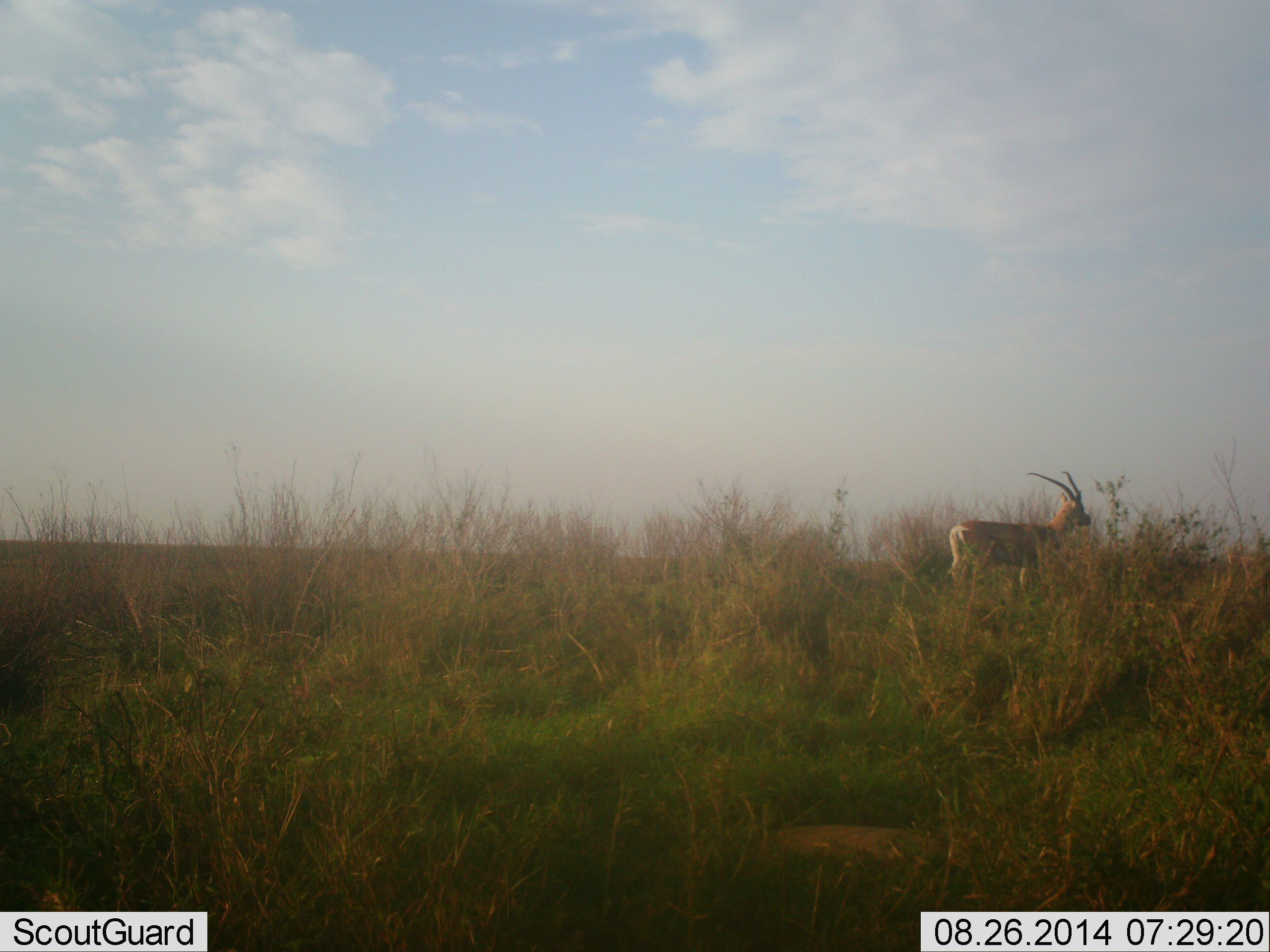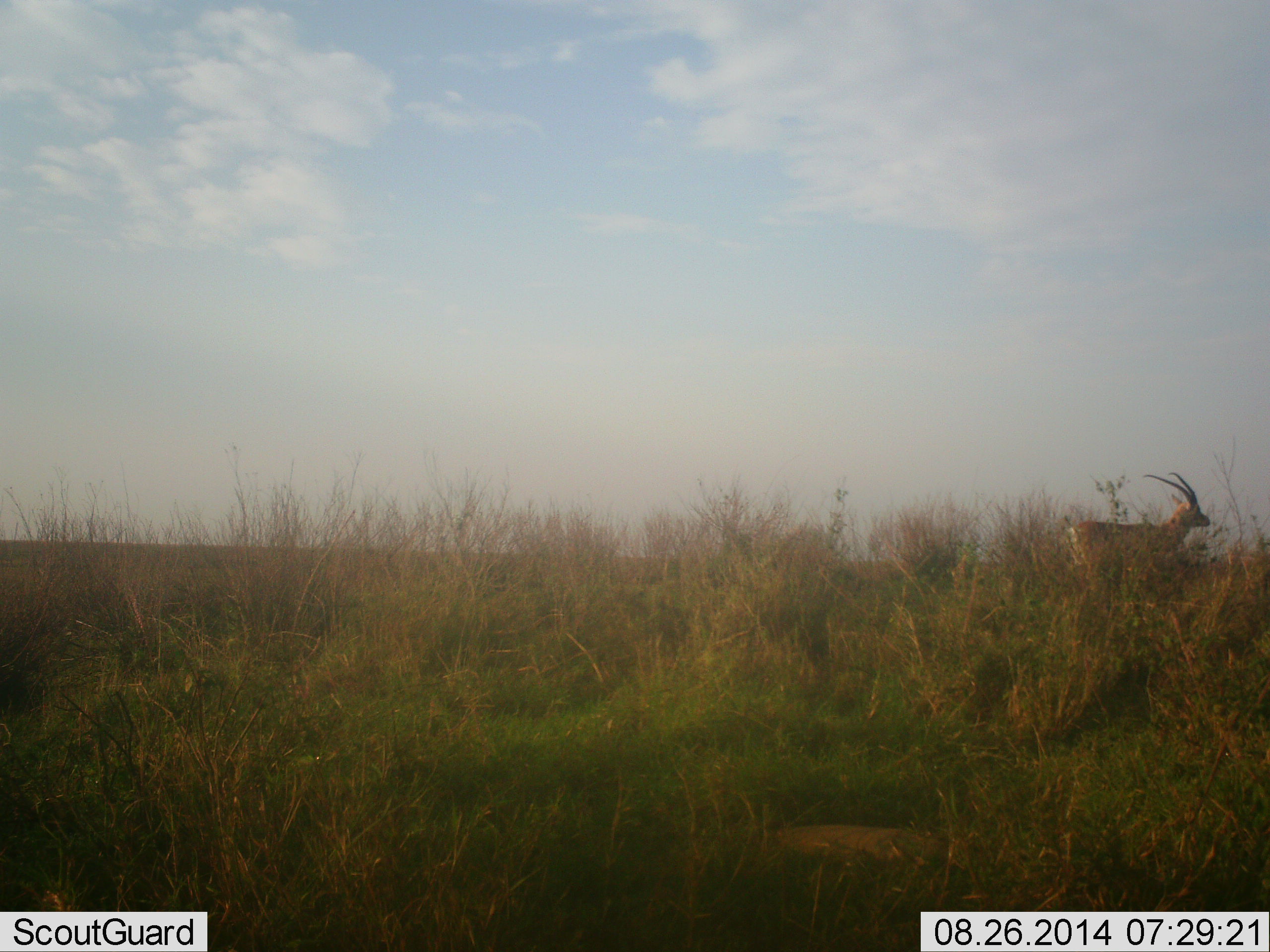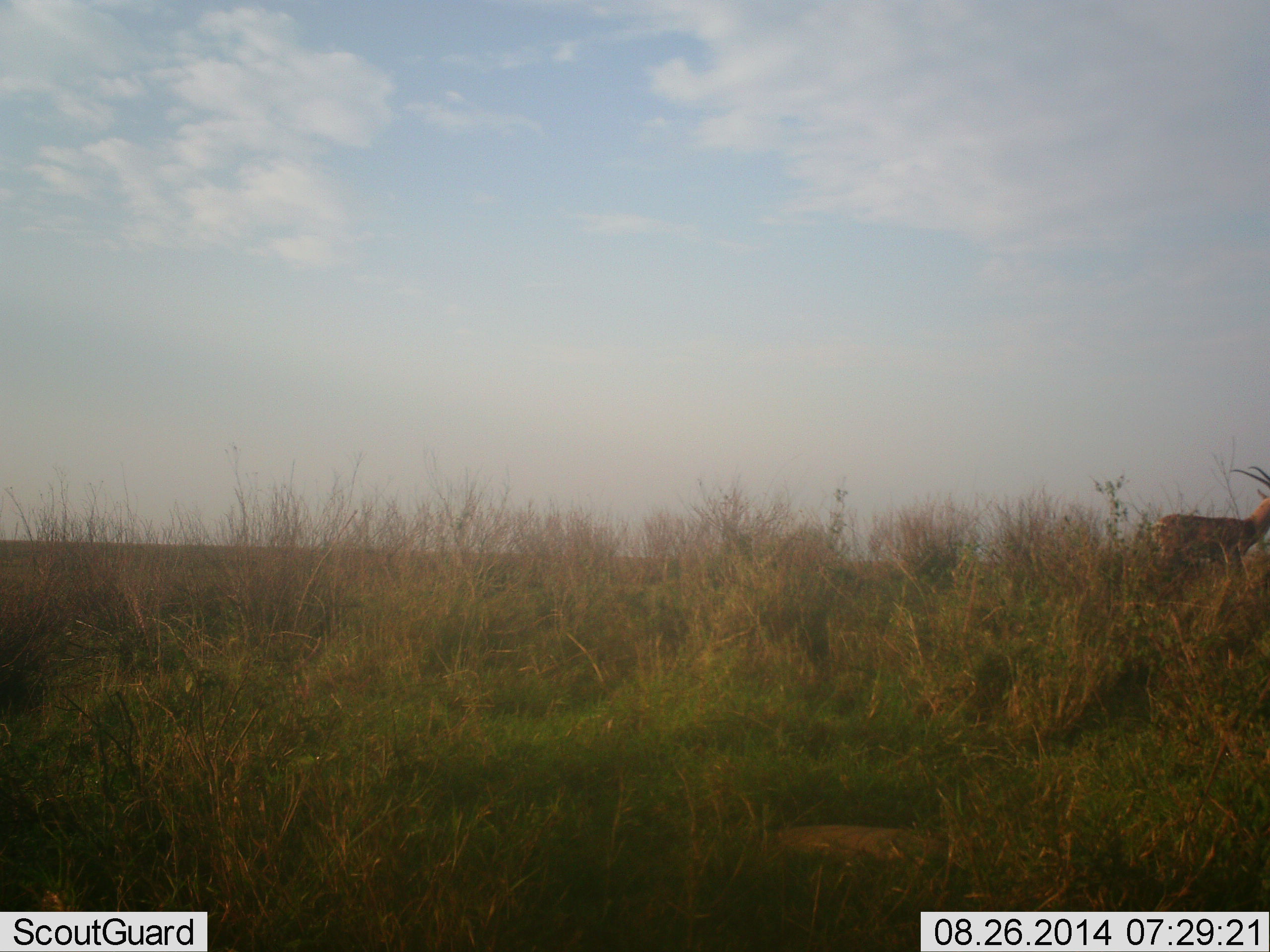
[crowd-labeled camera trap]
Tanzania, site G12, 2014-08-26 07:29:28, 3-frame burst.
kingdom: Animalia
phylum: Chordata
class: Mammalia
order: Artiodactyla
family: Bovidae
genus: Nanger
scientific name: Nanger granti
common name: grant's gazelle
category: gazellegrants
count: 1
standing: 9%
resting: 0%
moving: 91%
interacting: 0%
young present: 0%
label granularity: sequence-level